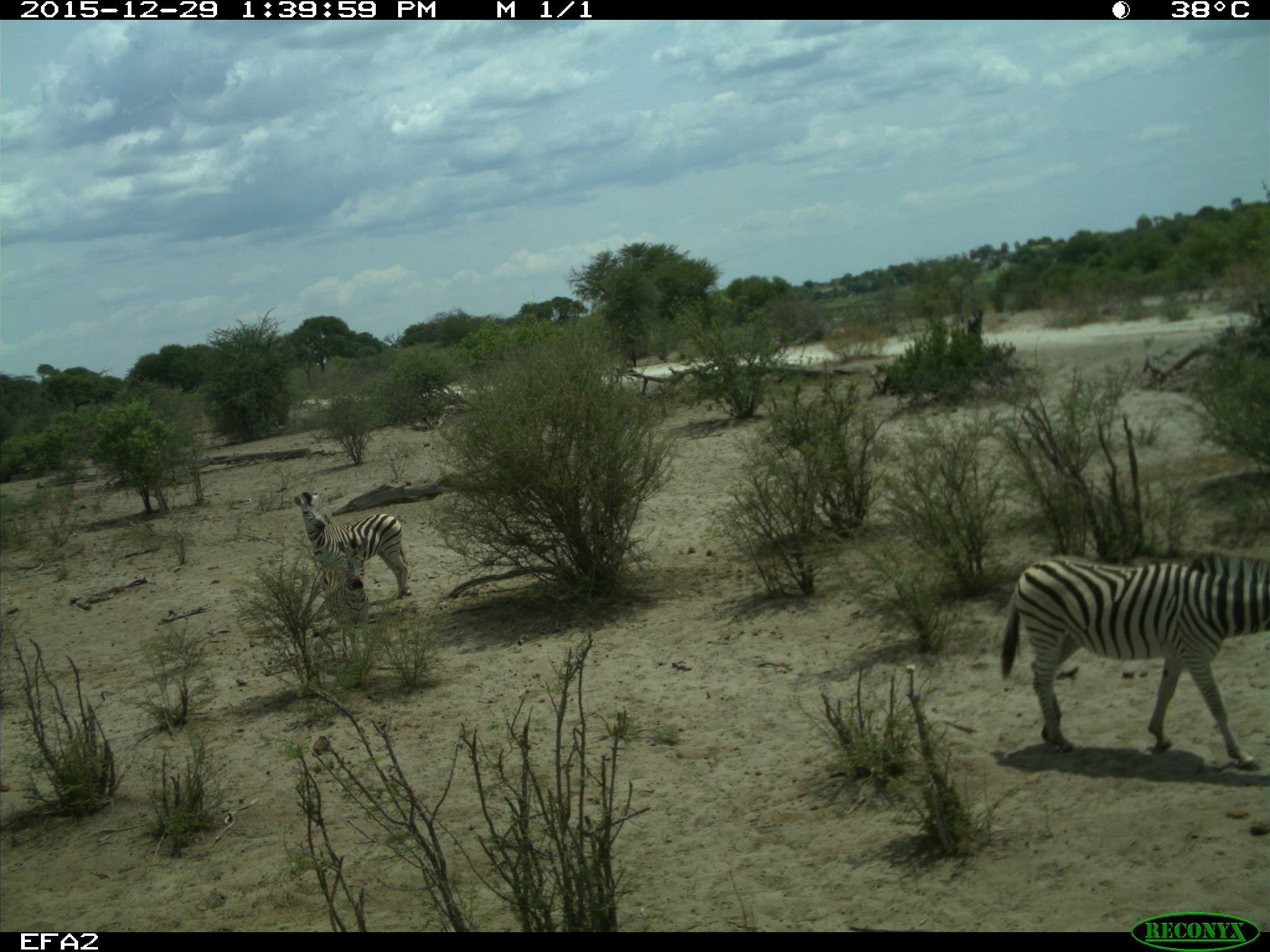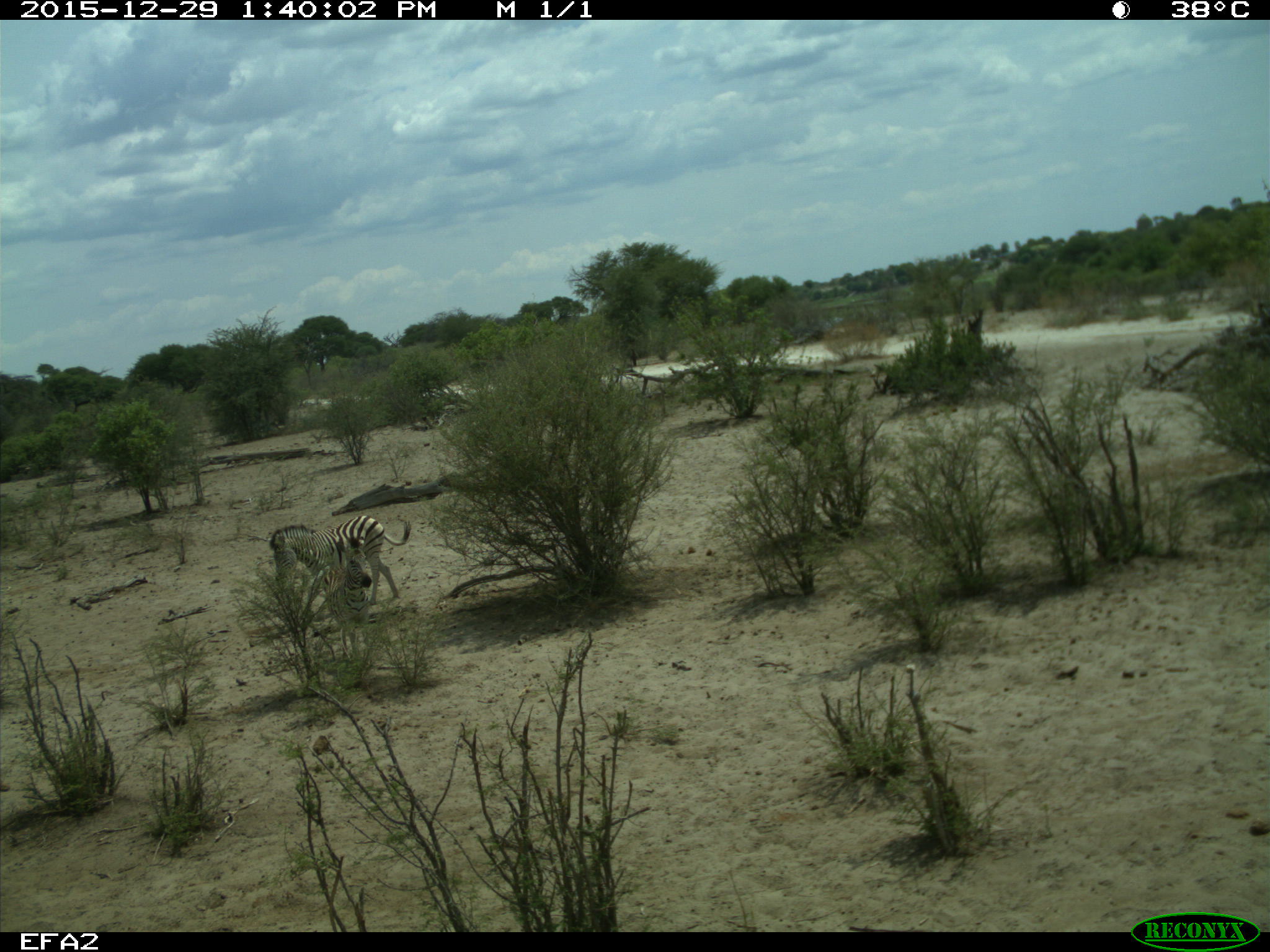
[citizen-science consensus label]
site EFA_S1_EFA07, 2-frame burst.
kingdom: Animalia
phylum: Chordata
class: Mammalia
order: Perissodactyla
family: Equidae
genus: Equus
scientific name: Equus quagga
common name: plains zebra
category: zebraplains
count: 2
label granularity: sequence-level